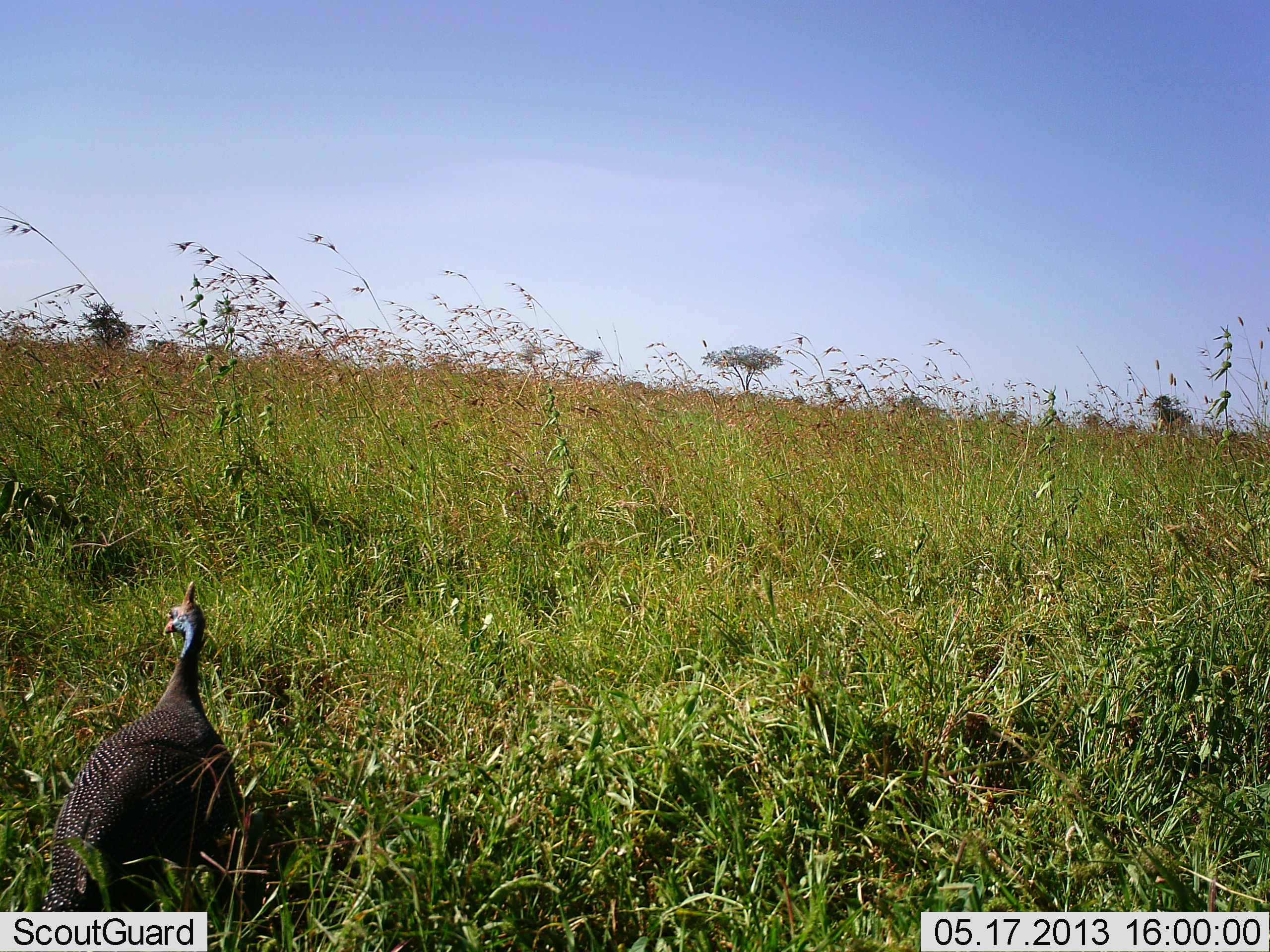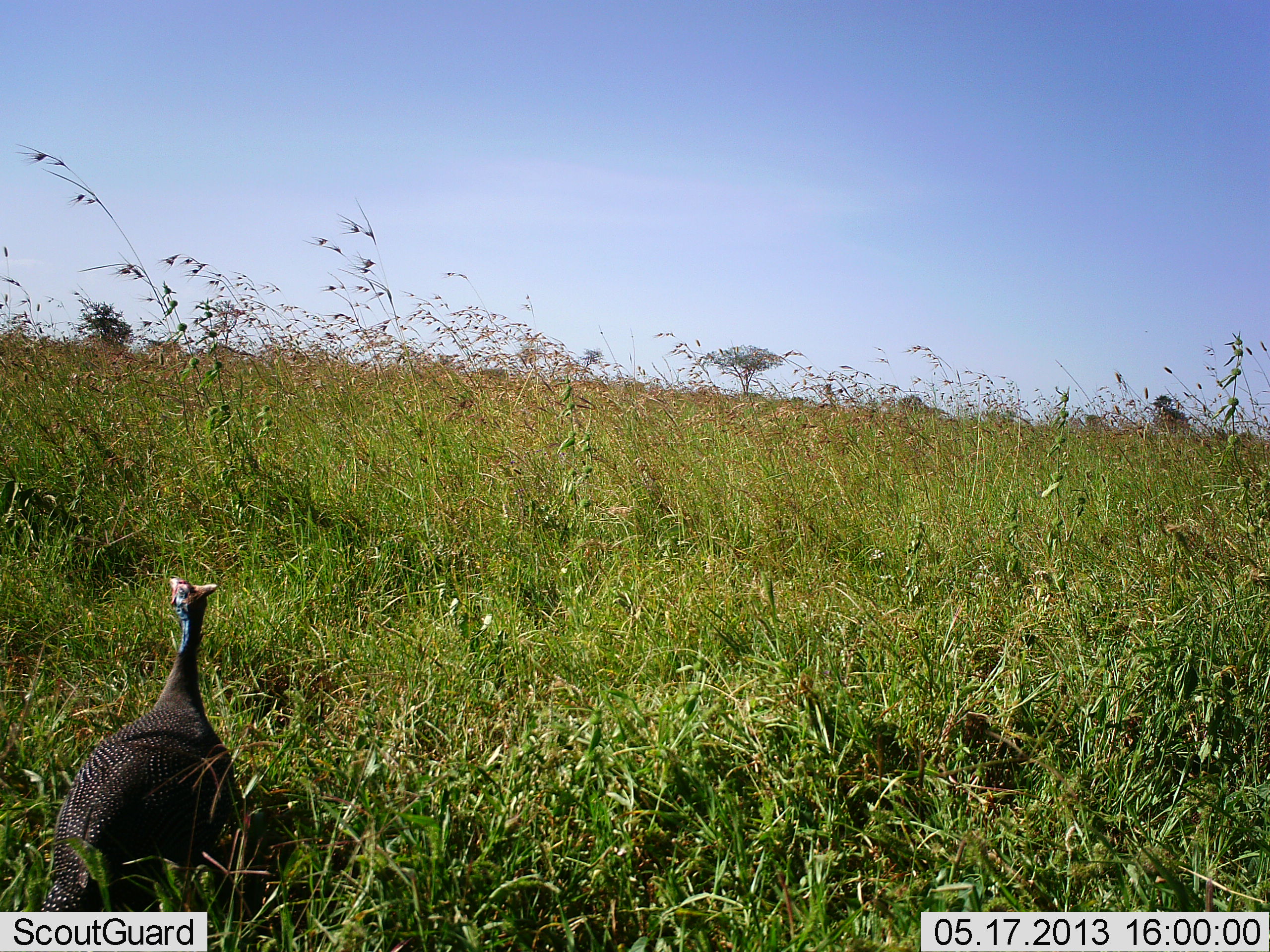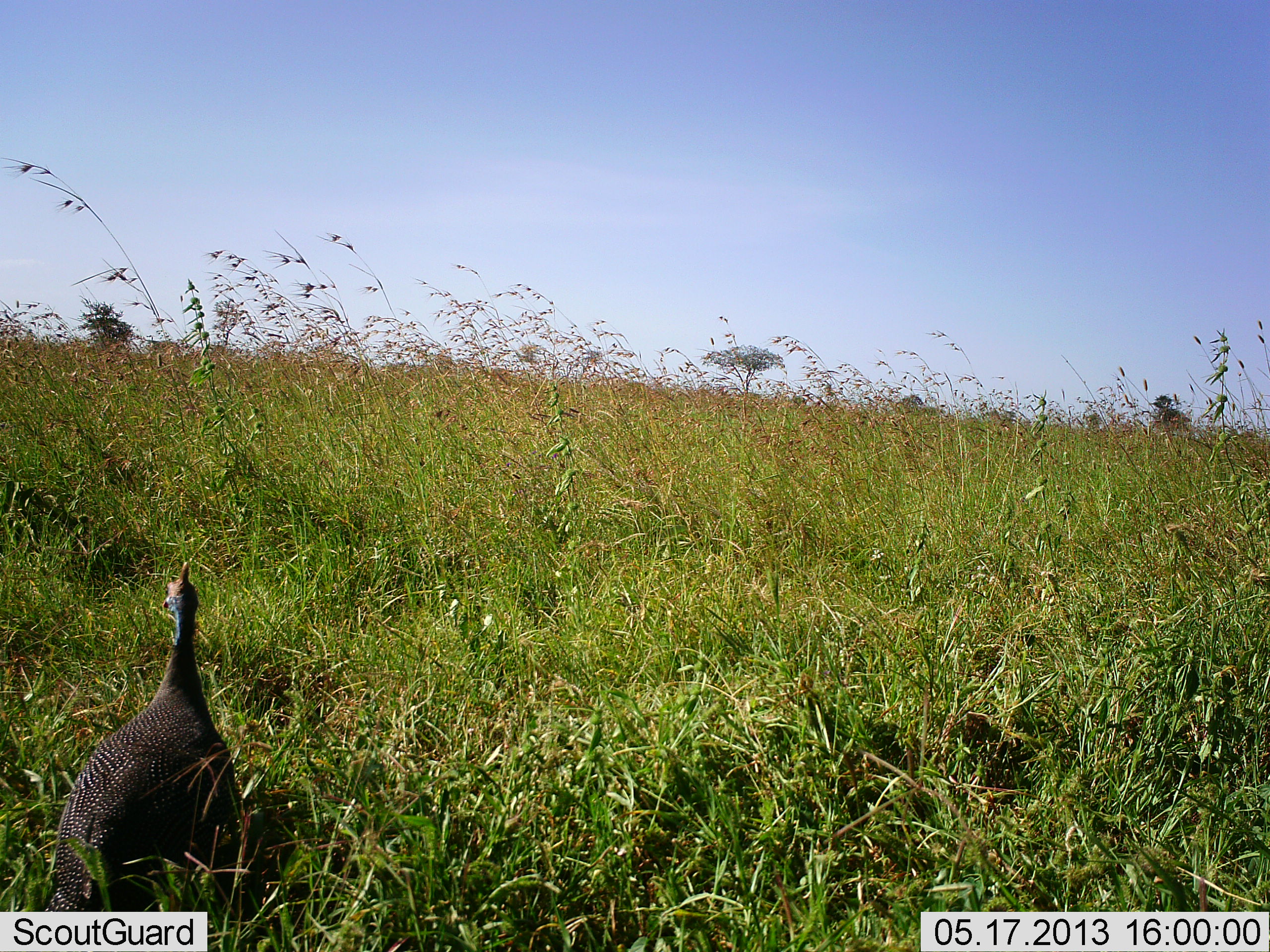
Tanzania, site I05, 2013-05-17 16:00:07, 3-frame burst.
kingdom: Animalia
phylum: Chordata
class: Aves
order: Galliformes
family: Numididae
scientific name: Numididae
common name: guinea fowl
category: guineafowl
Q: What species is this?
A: Guineafowl (guinea fowl) (Numididae).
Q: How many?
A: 1.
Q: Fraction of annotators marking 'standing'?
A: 77%.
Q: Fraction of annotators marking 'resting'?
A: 20%.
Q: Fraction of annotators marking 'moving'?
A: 7%.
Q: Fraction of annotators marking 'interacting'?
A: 0%.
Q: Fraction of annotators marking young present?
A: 0%.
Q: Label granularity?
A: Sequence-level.